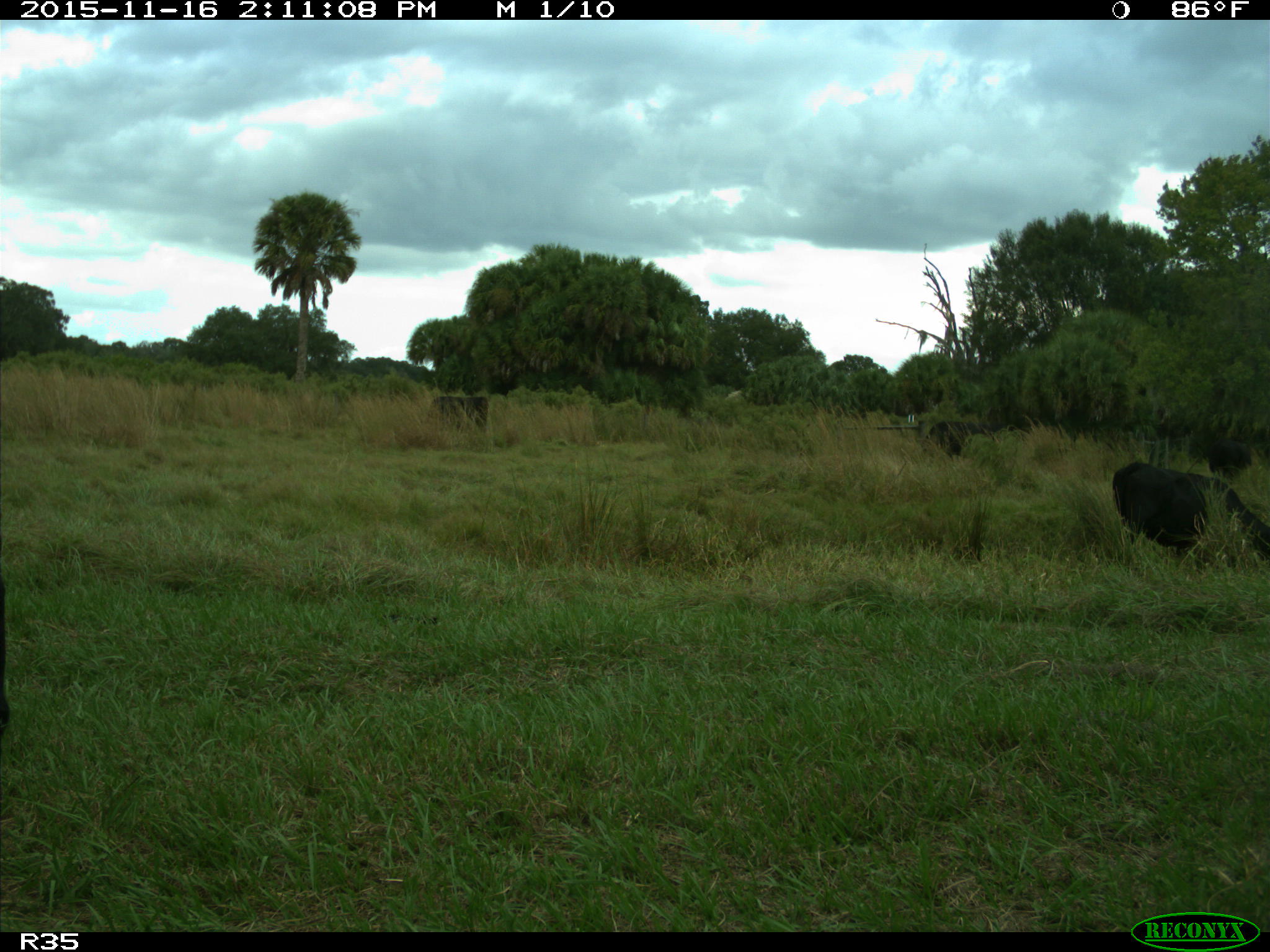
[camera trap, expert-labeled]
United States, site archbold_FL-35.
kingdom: Animalia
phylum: Chordata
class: Mammalia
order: Artiodactyla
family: Bovidae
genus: Bos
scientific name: Bos taurus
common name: domestic cow